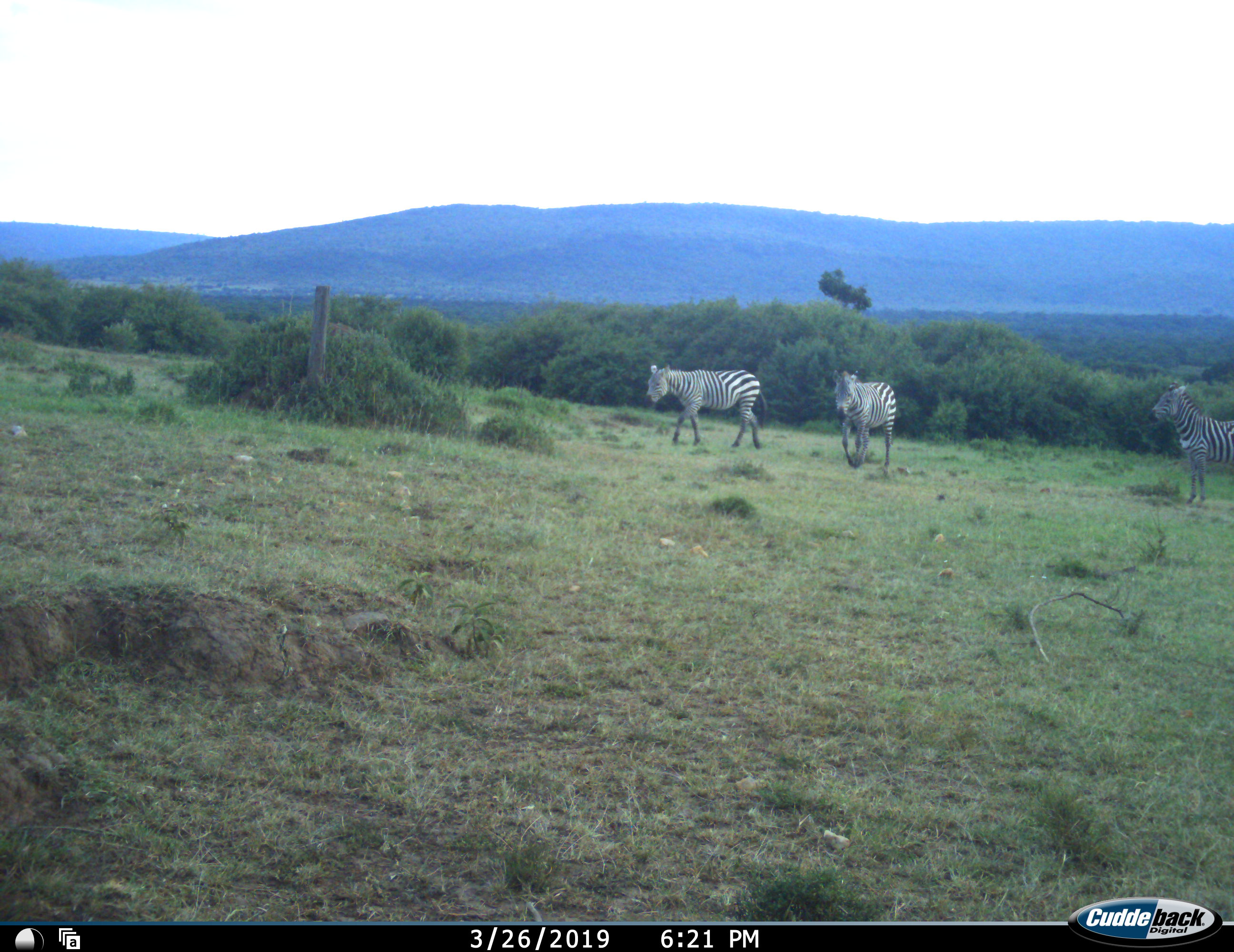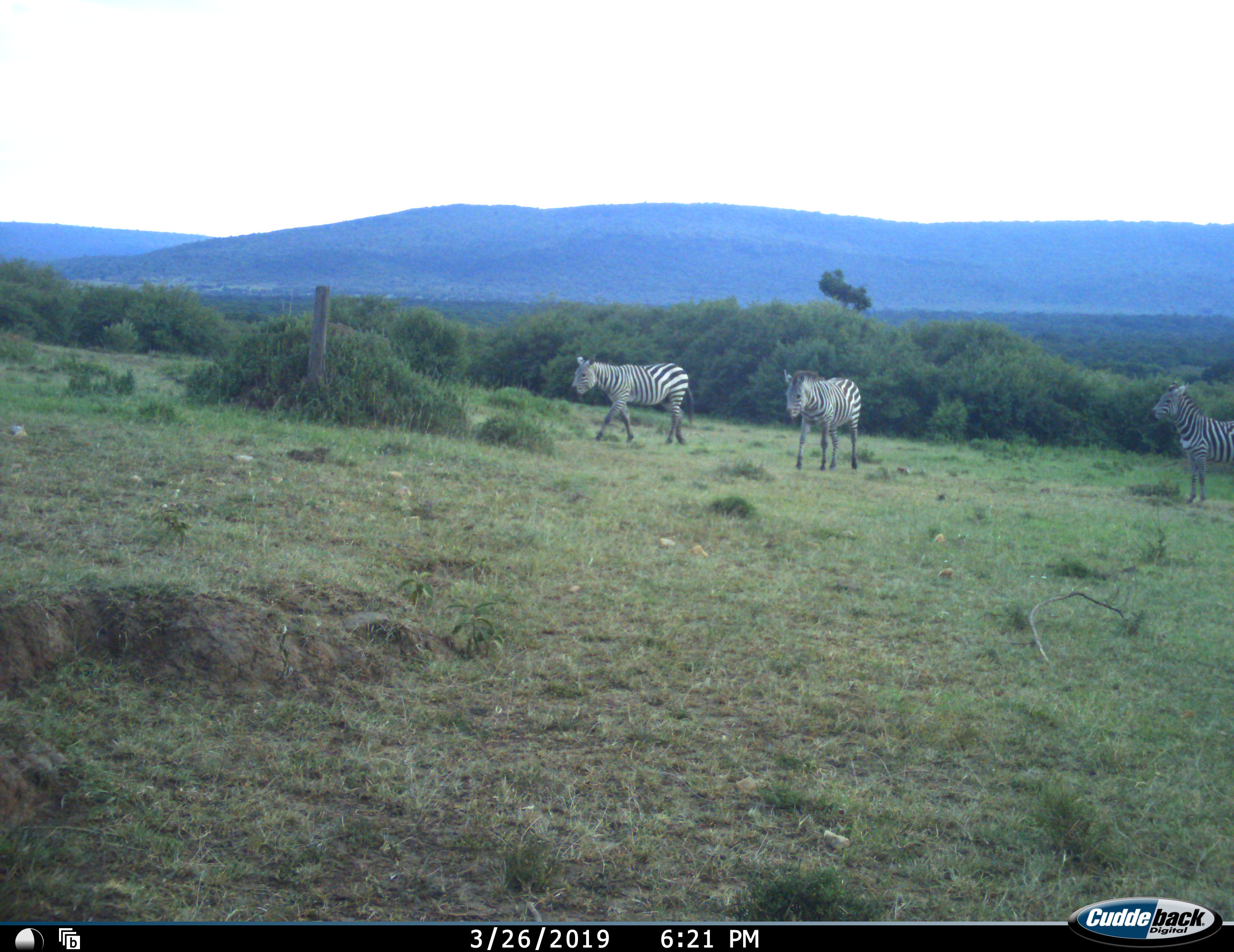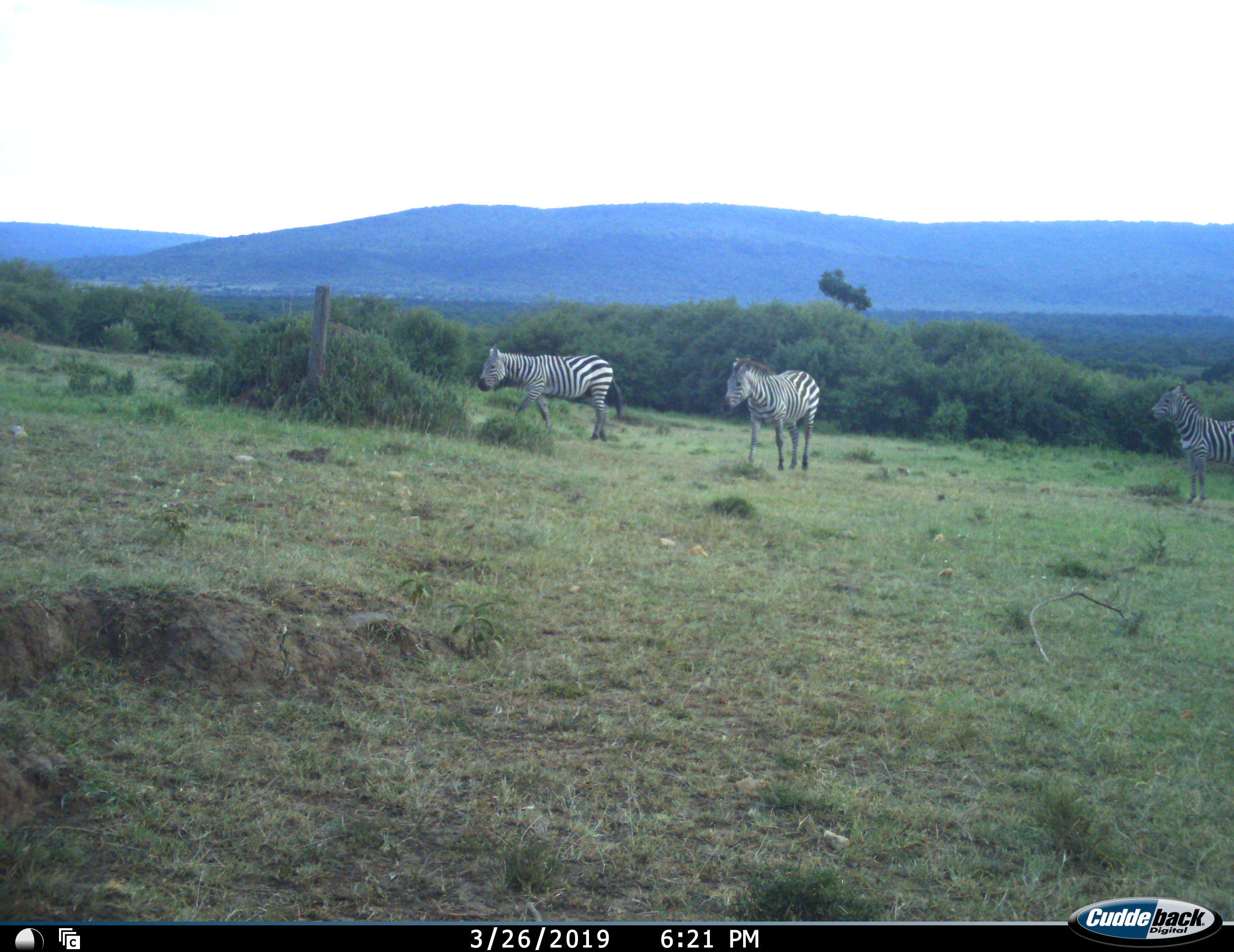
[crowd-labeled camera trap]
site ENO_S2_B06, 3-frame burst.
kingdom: Animalia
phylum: Chordata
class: Mammalia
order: Perissodactyla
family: Equidae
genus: Equus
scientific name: Equus quagga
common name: plains zebra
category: zebraplains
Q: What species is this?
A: Zebraplains (plains zebra) (Equus quagga).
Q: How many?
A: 3.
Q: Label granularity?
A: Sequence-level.